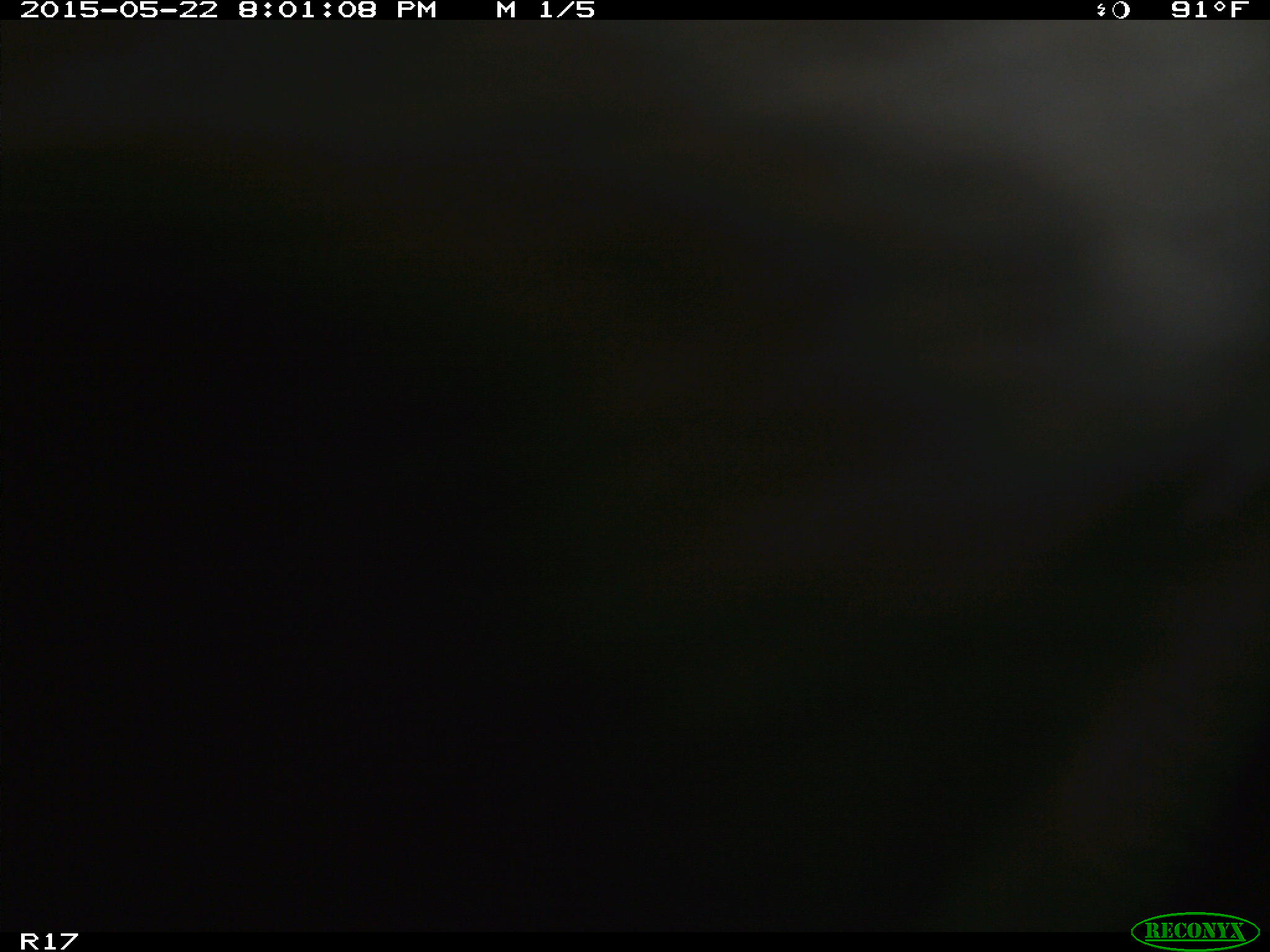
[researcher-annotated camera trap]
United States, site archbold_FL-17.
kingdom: Animalia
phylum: Chordata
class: Mammalia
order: Artiodactyla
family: Bovidae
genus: Bos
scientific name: Bos taurus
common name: domestic cow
Bos taurus (domestic cow).